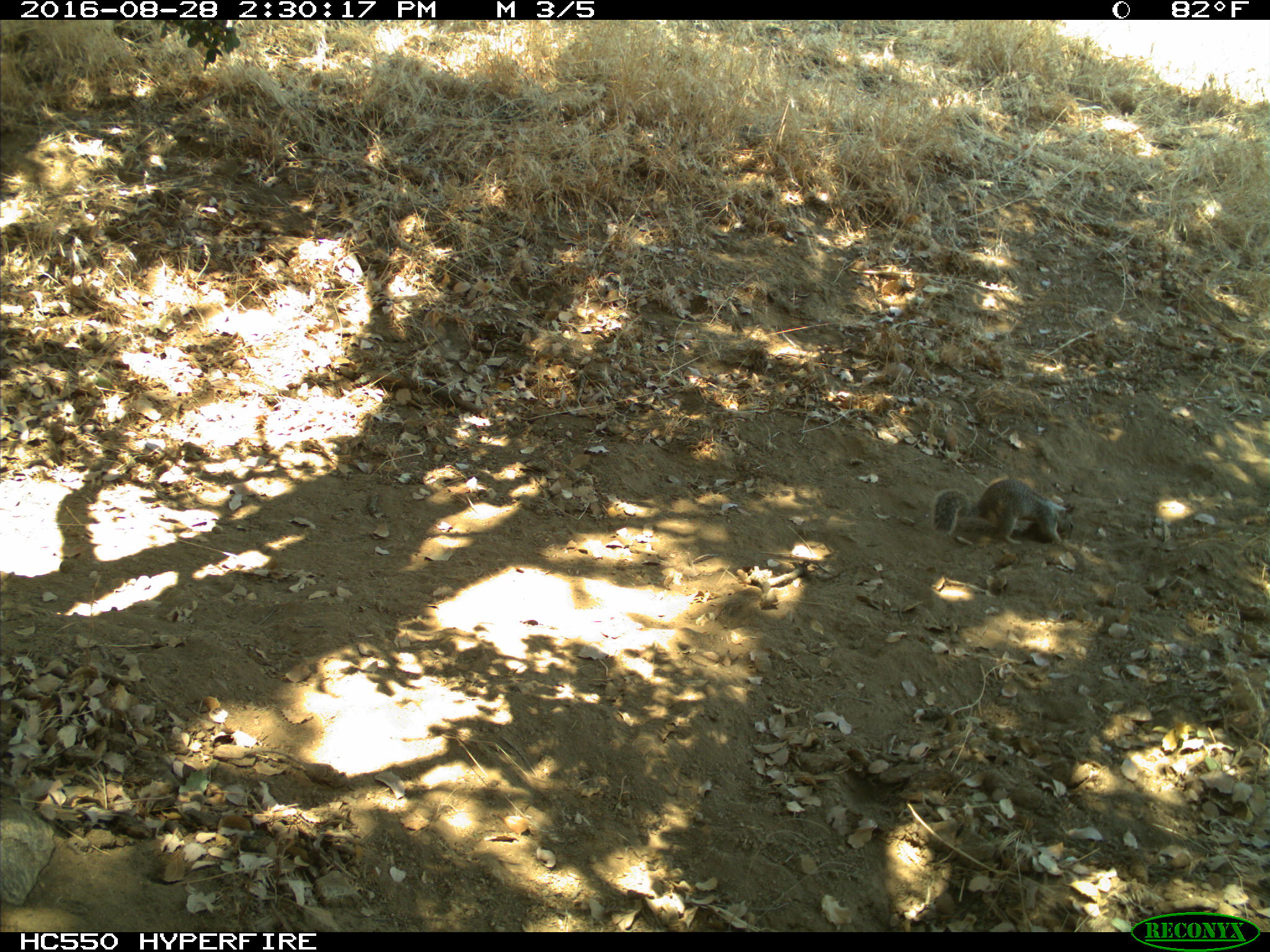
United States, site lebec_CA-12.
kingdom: Animalia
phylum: Chordata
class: Mammalia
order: Rodentia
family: Sciuridae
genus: Otospermophilus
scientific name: Otospermophilus beecheyi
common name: california ground squirrel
Otospermophilus beecheyi (california ground squirrel).